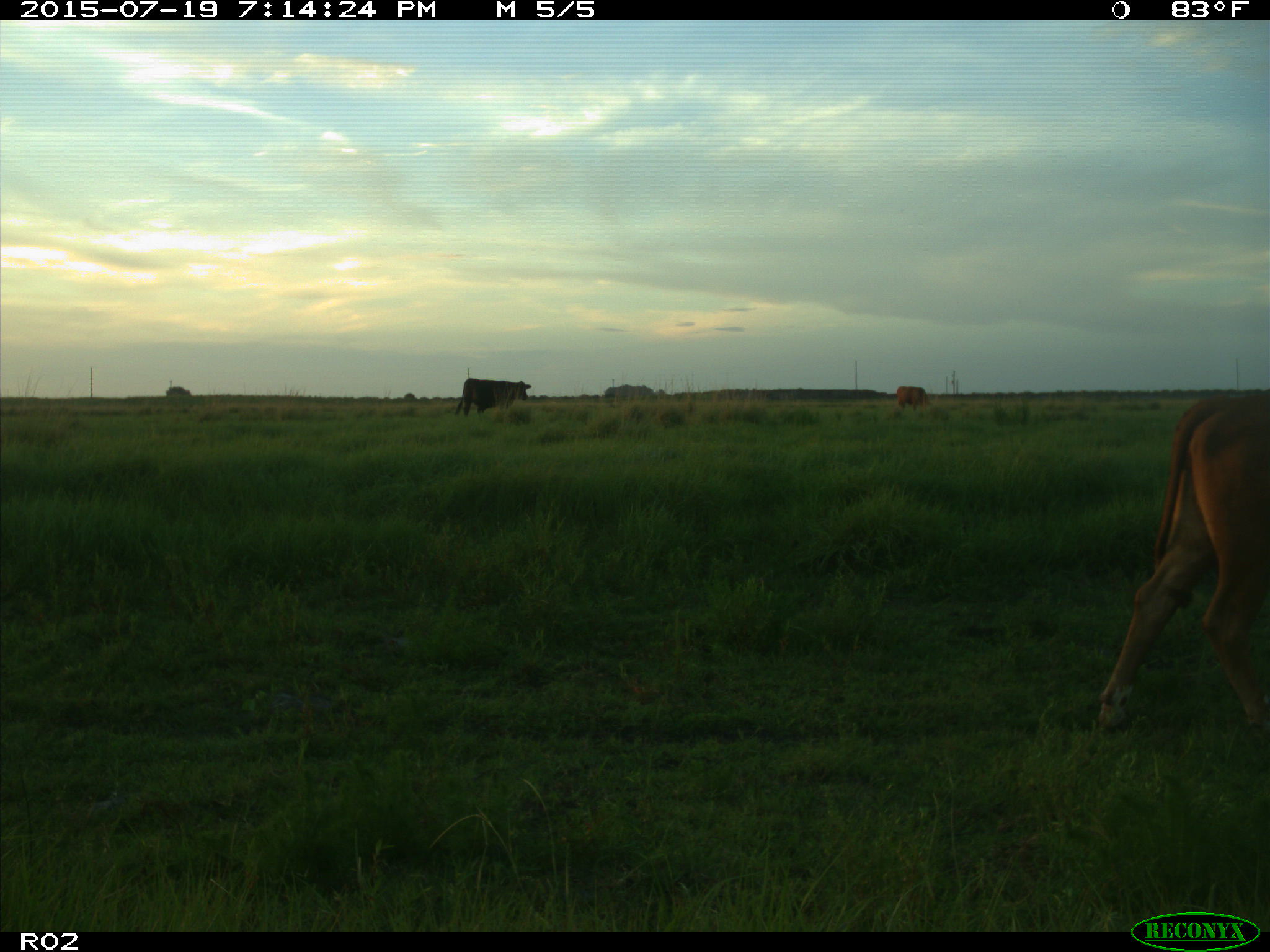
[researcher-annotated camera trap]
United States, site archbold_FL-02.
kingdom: Animalia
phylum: Chordata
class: Mammalia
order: Artiodactyla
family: Bovidae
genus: Bos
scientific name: Bos taurus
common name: domestic cow